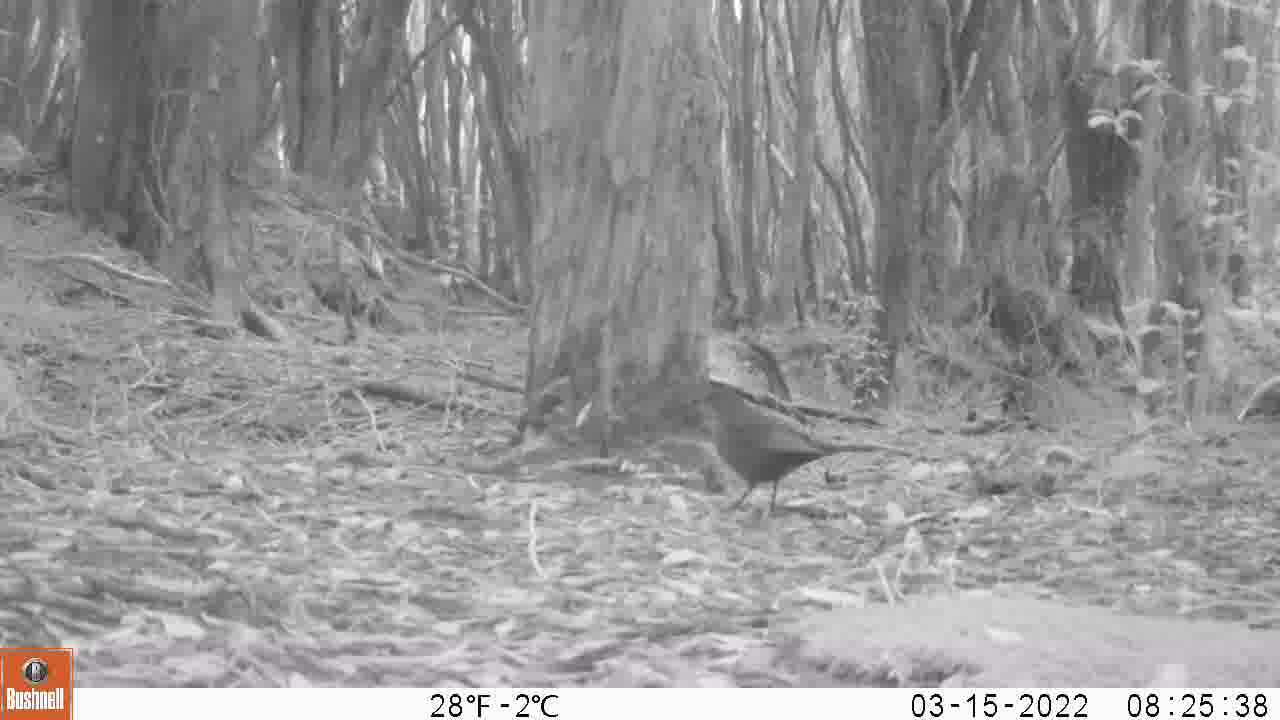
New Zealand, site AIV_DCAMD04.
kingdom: Animalia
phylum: Chordata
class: Aves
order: Passeriformes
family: Turdidae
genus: Turdus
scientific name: Turdus merula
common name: eurasian blackbird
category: blackbird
Blackbird (eurasian blackbird) (Turdus merula).